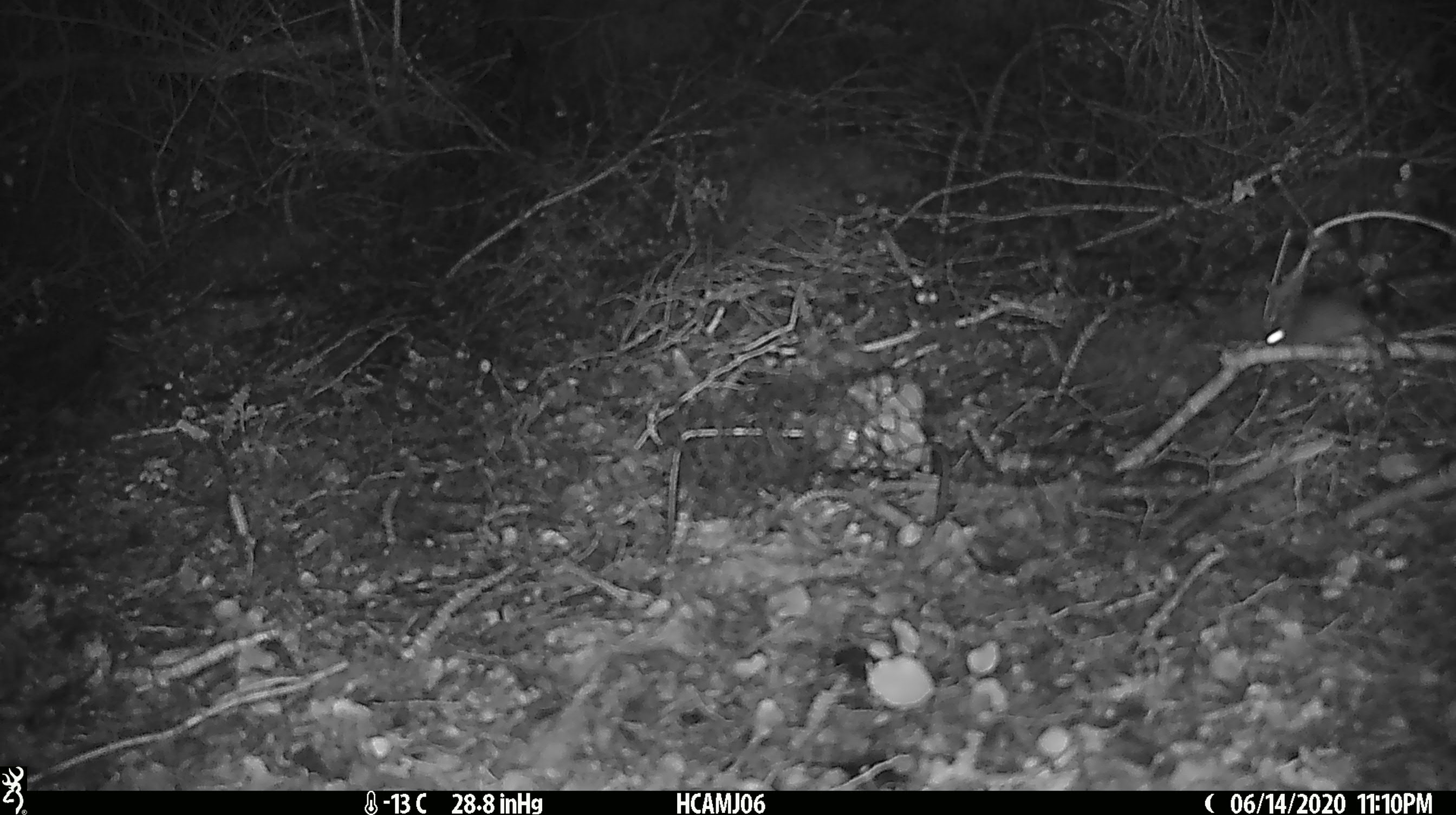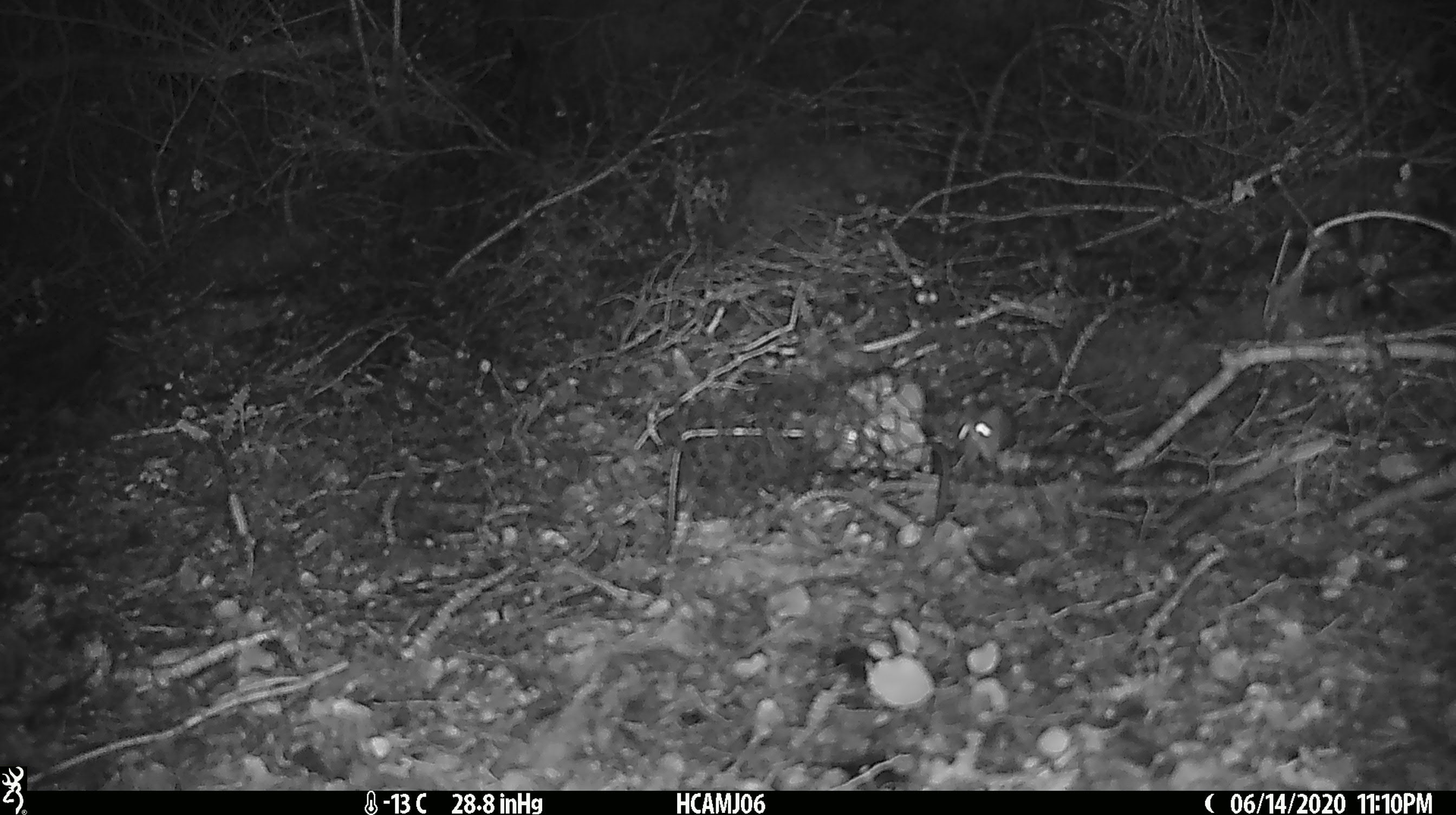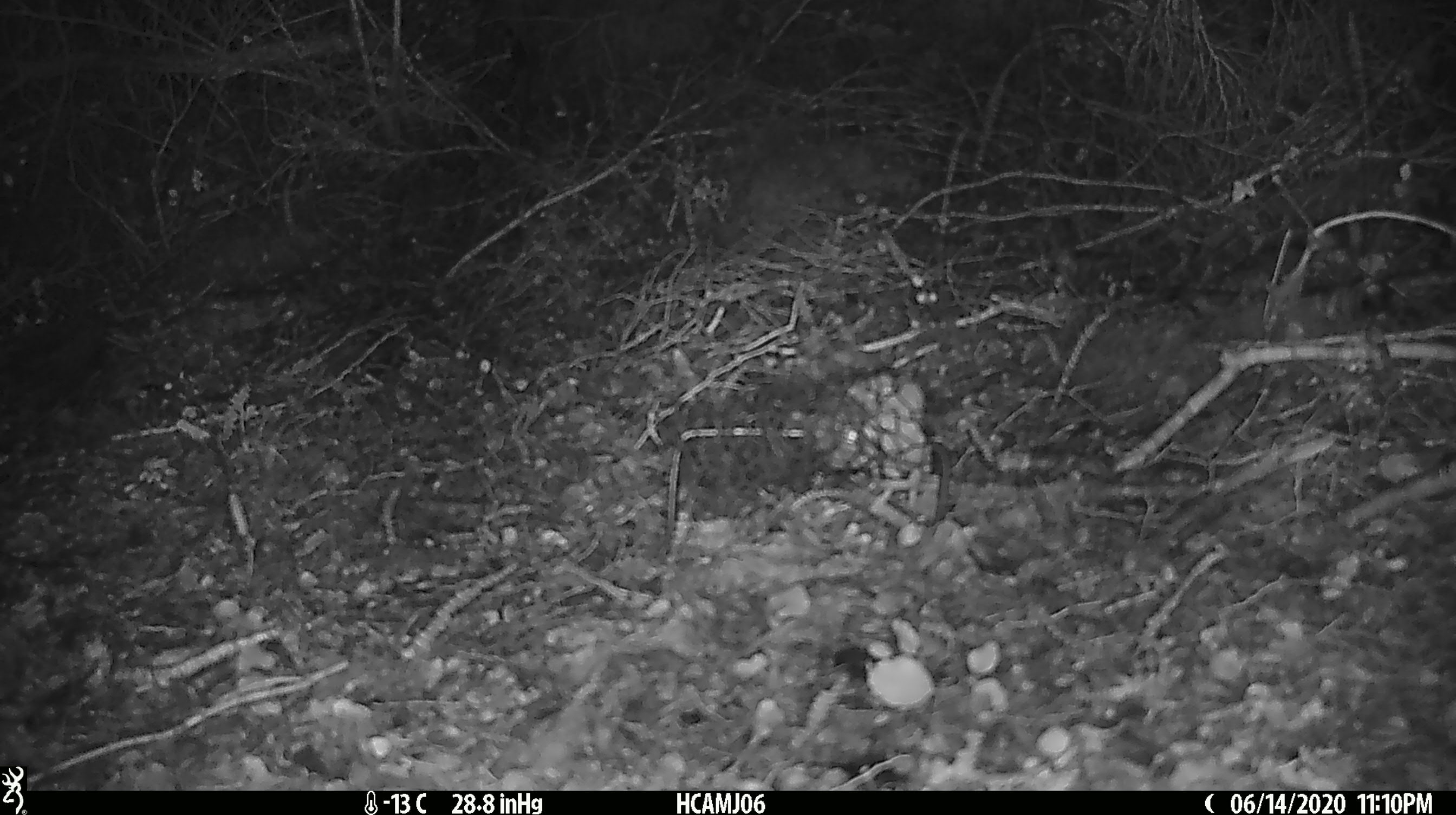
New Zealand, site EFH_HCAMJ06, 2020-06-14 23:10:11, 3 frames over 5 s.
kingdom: Animalia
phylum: Chordata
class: Mammalia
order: Rodentia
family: Muridae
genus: Mus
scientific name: Mus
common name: mouse